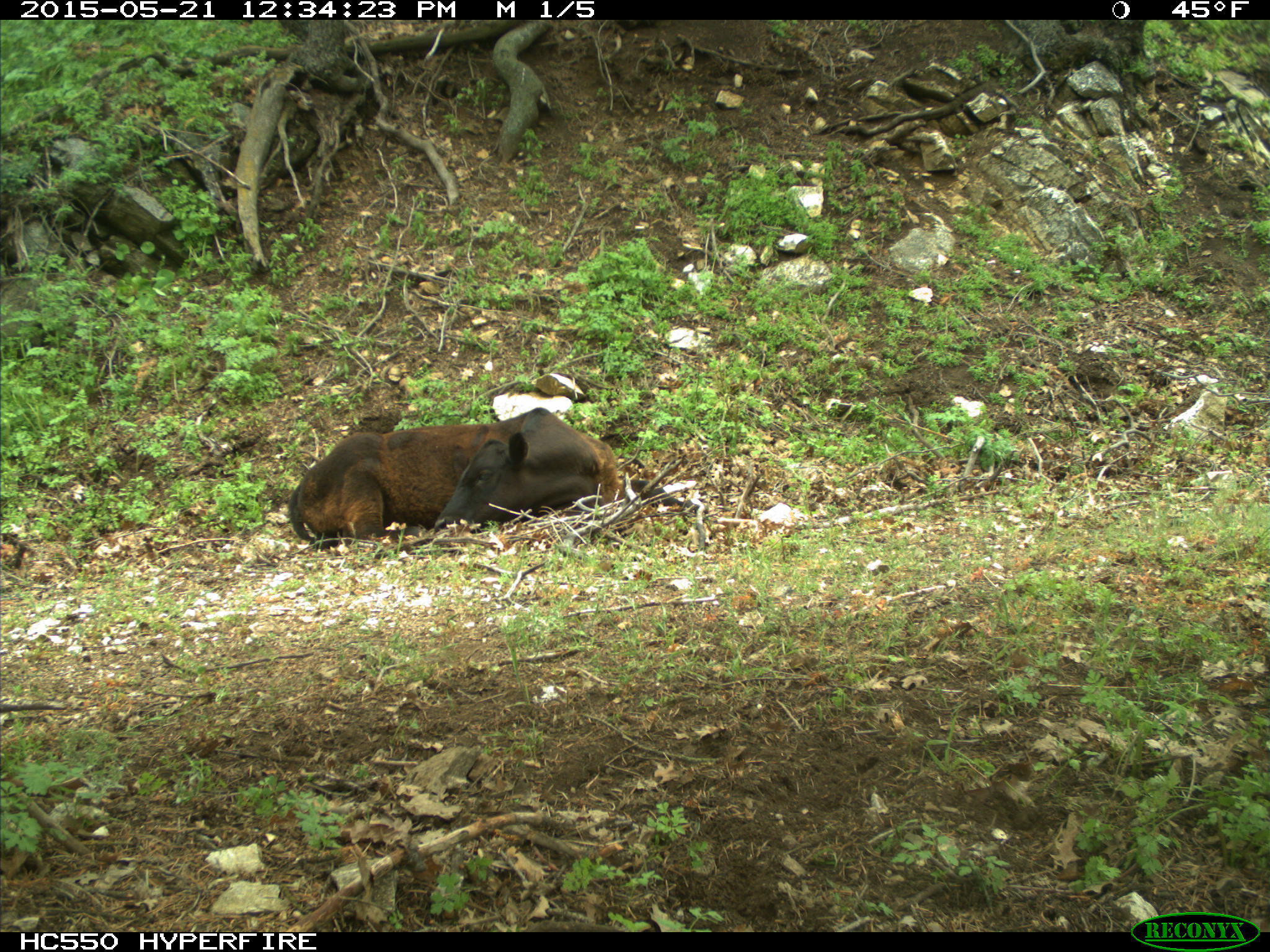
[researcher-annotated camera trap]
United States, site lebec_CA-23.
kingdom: Animalia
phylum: Chordata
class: Mammalia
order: Artiodactyla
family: Bovidae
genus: Bos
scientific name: Bos taurus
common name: domestic cow